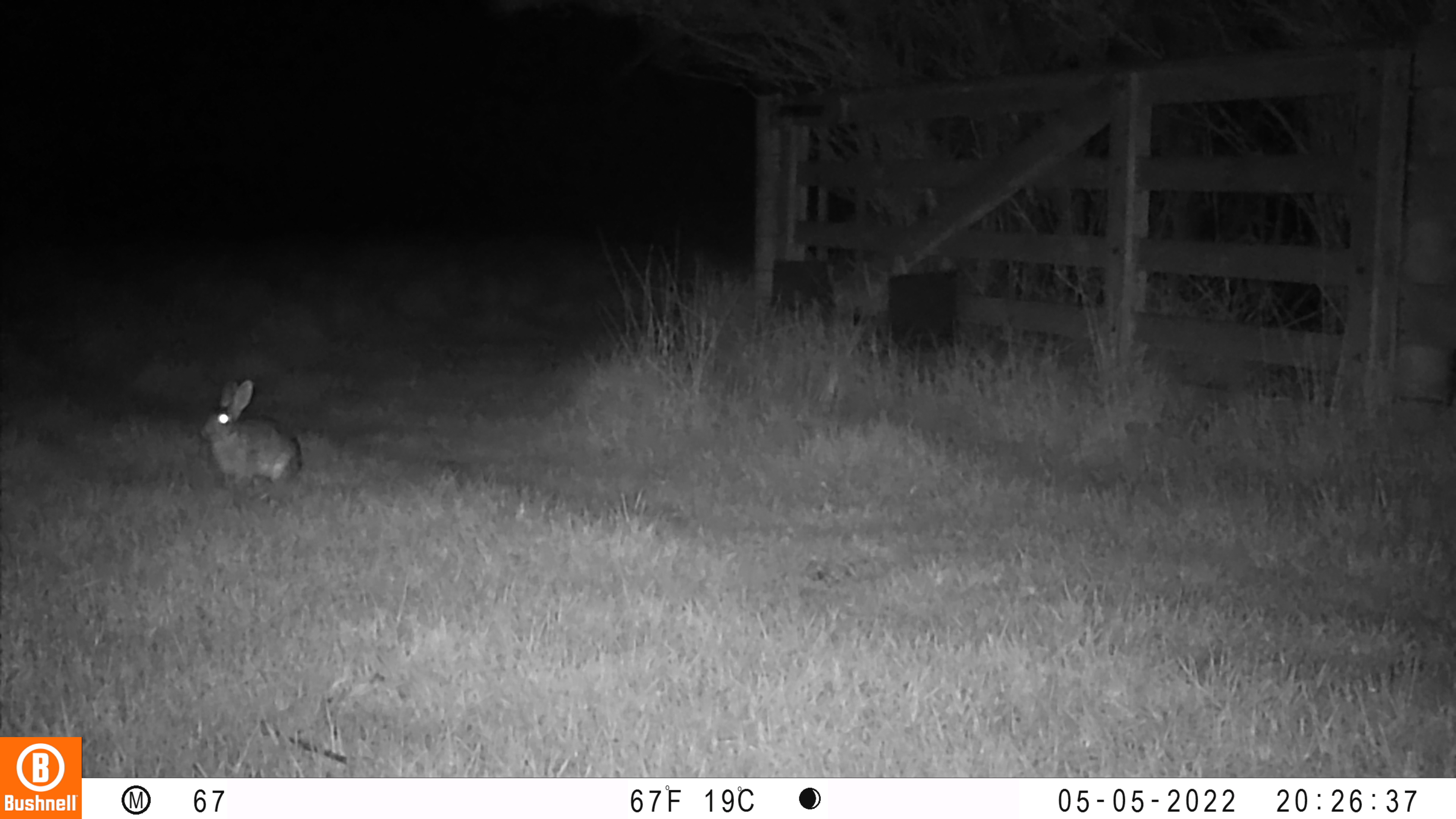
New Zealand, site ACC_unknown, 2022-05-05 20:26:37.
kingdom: Animalia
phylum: Chordata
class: Mammalia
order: Lagomorpha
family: Leporidae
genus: Oryctolagus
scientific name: Oryctolagus cuniculus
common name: european rabbit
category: rabbit